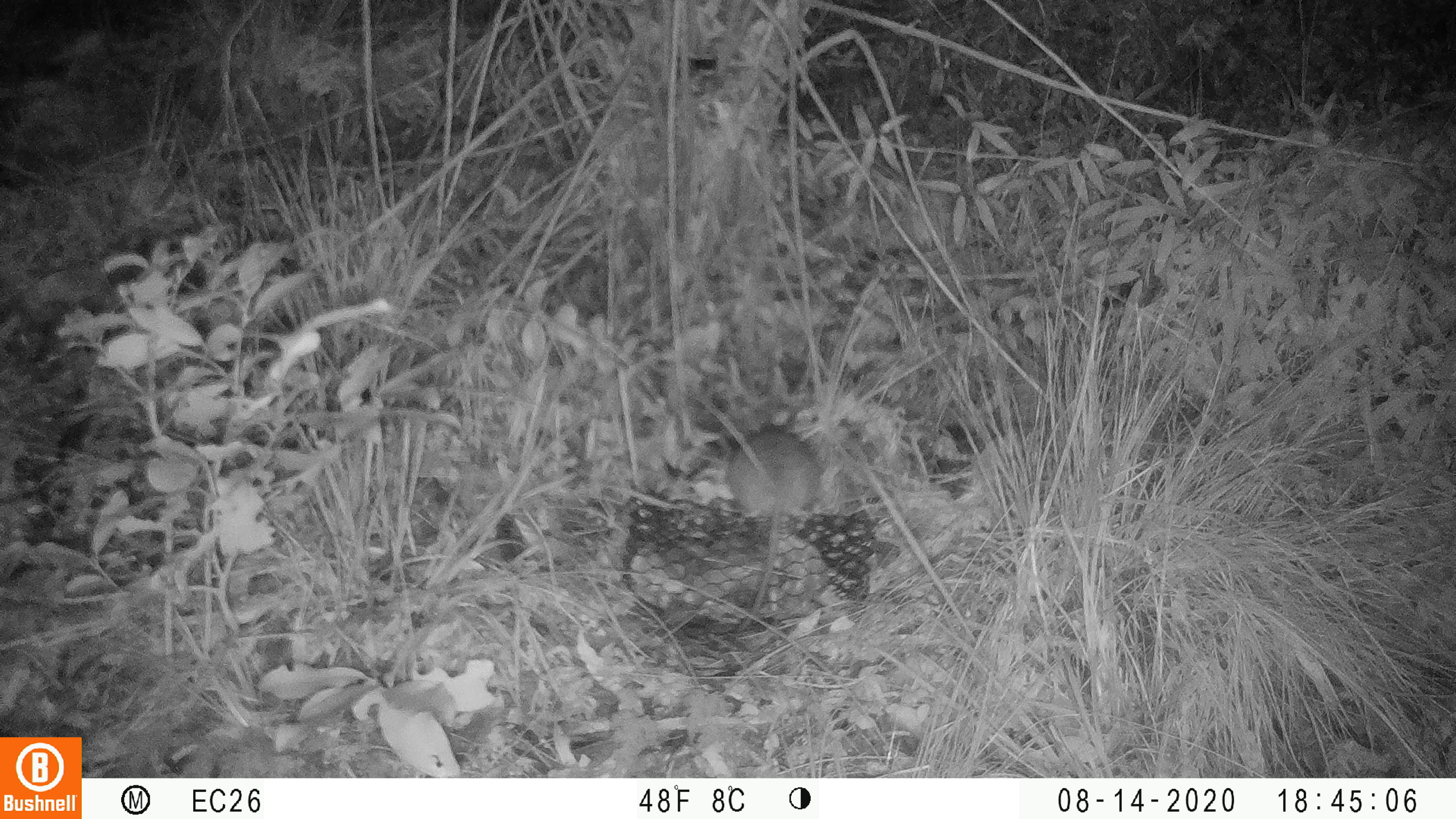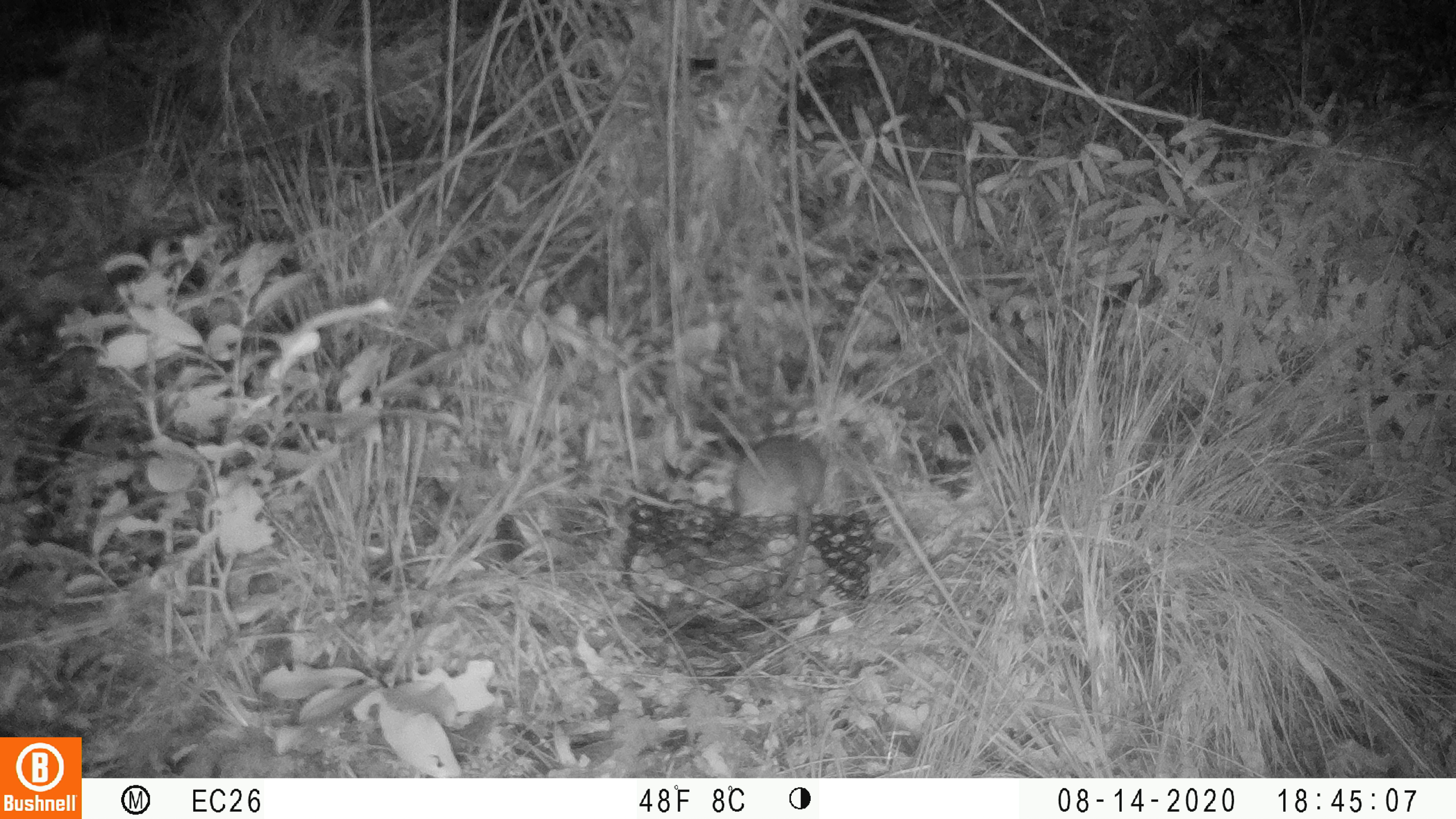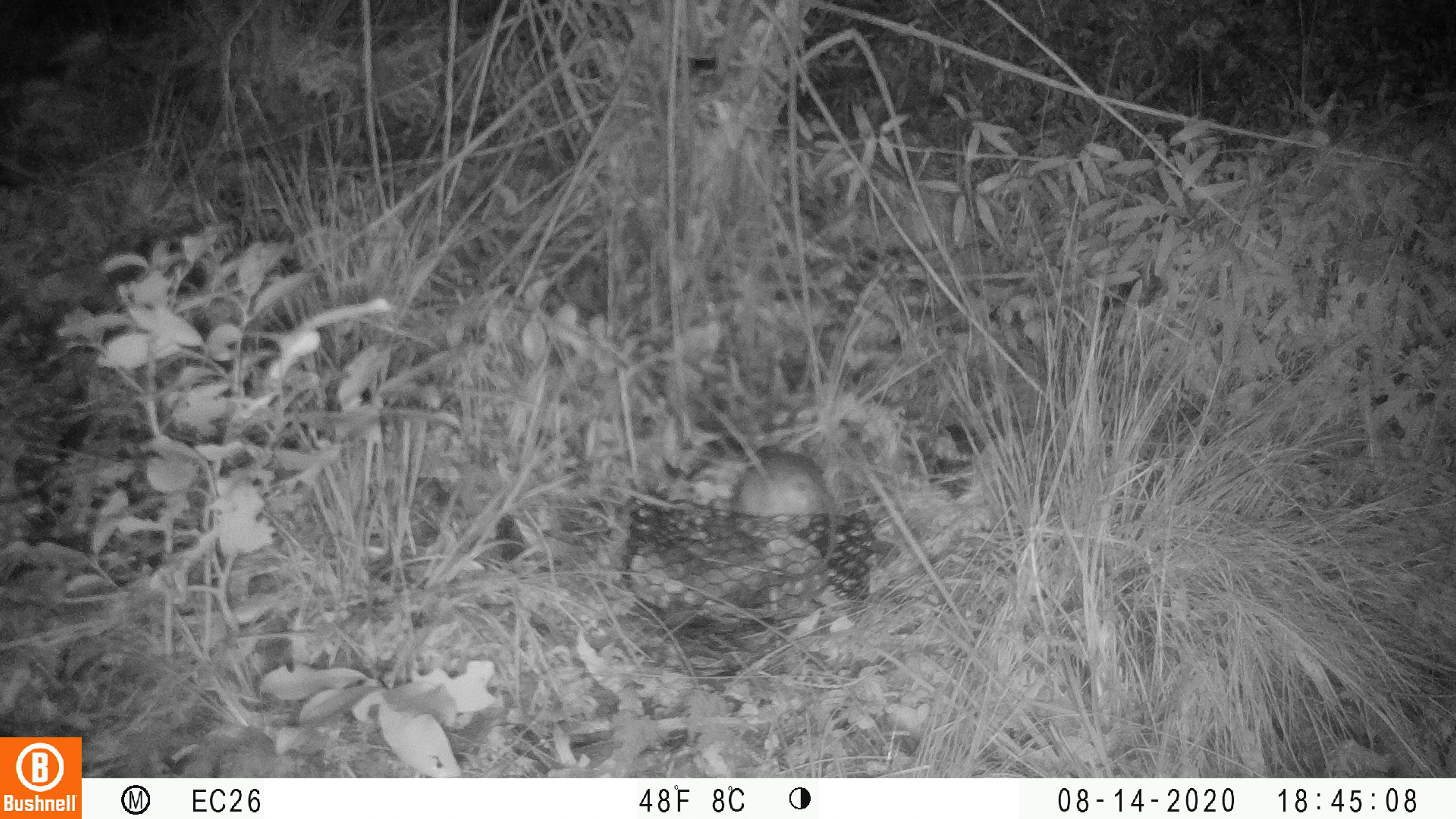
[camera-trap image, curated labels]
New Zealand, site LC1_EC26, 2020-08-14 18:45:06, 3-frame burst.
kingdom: Animalia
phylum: Chordata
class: Mammalia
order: Rodentia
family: Muridae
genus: Rattus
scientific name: Rattus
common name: rat